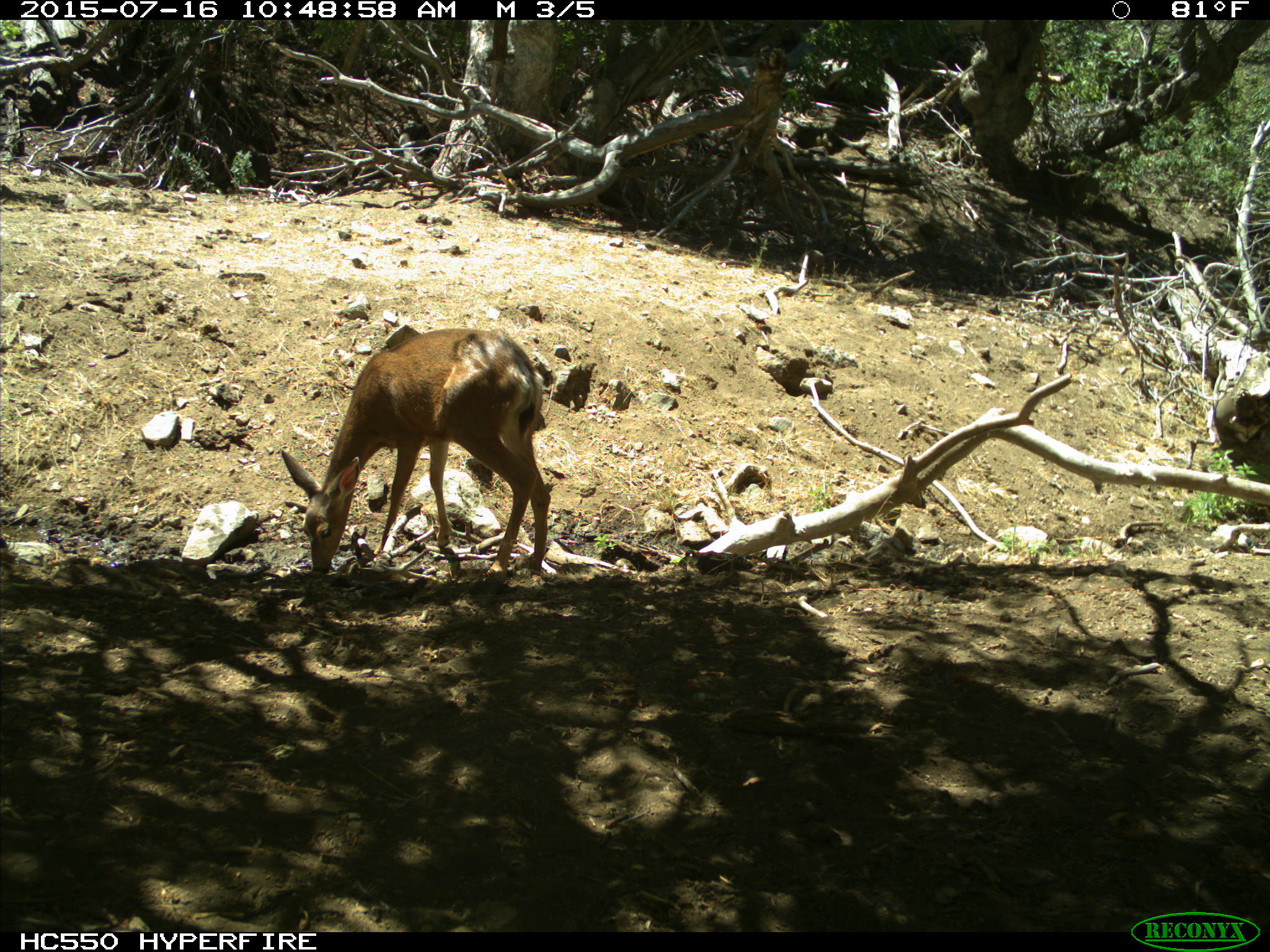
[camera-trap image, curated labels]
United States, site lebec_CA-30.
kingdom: Animalia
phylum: Chordata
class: Mammalia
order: Artiodactyla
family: Cervidae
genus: Odocoileus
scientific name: Odocoileus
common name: deer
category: unidentified deer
Unidentified deer (deer) (Odocoileus).